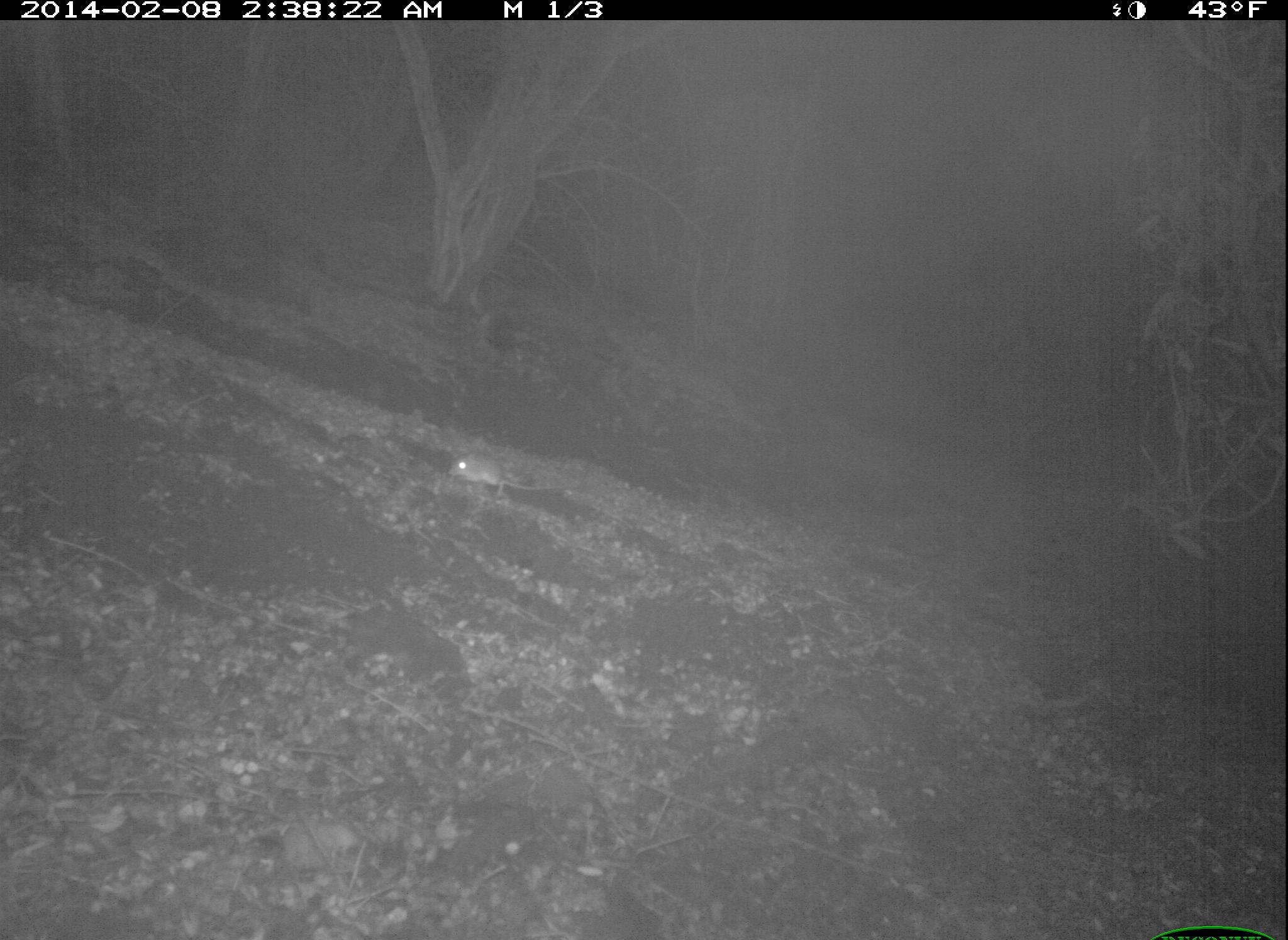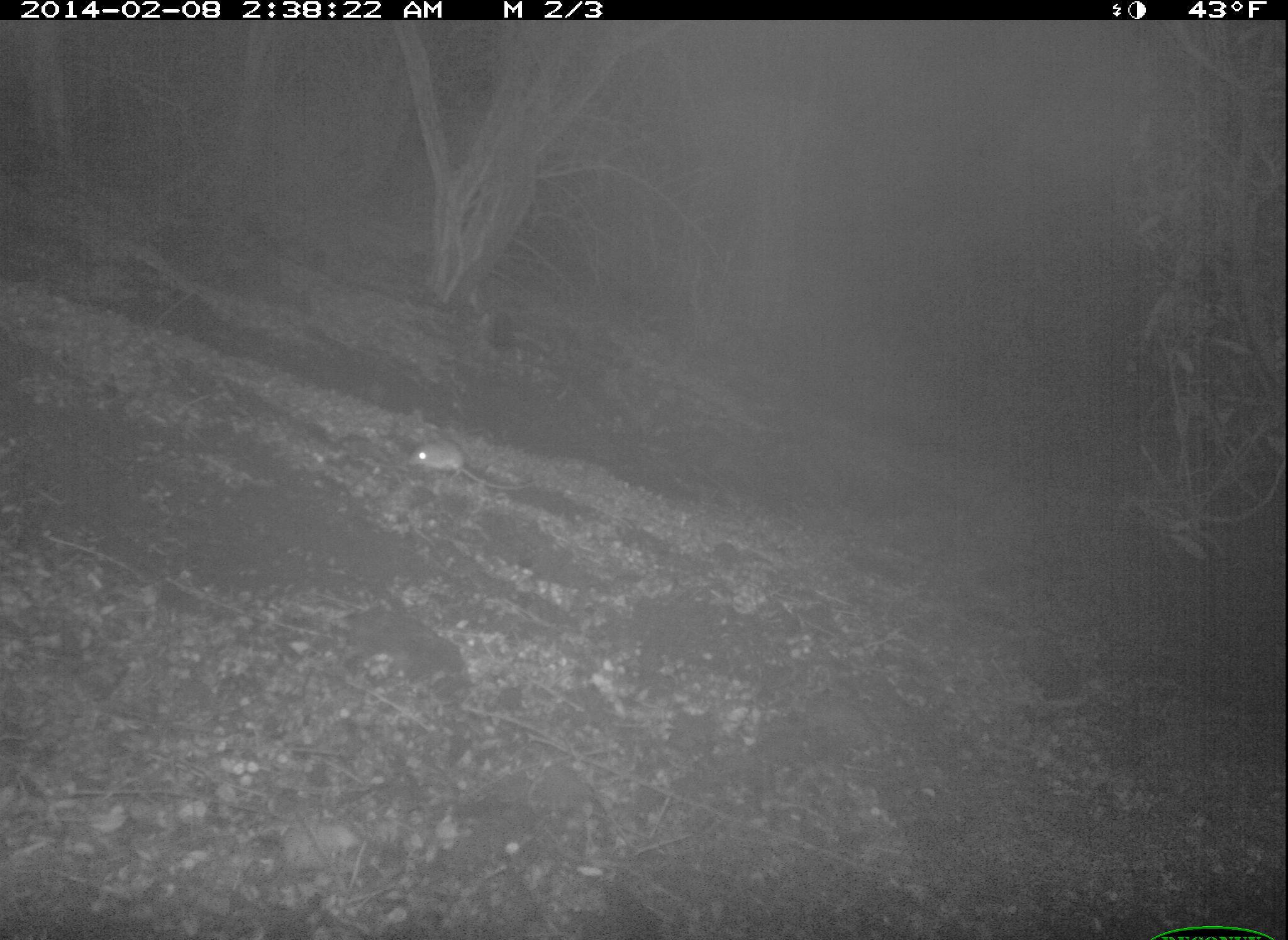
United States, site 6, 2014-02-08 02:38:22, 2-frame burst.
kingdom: Animalia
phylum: Chordata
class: Mammalia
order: Rodentia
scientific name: Rodentia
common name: rodent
Rodent (Rodentia).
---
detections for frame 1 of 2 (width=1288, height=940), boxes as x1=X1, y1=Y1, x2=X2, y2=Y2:
rodent: x1=447, y1=450, x2=557, y2=499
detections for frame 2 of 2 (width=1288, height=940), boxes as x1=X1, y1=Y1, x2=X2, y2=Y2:
rodent: x1=407, y1=441, x2=544, y2=491